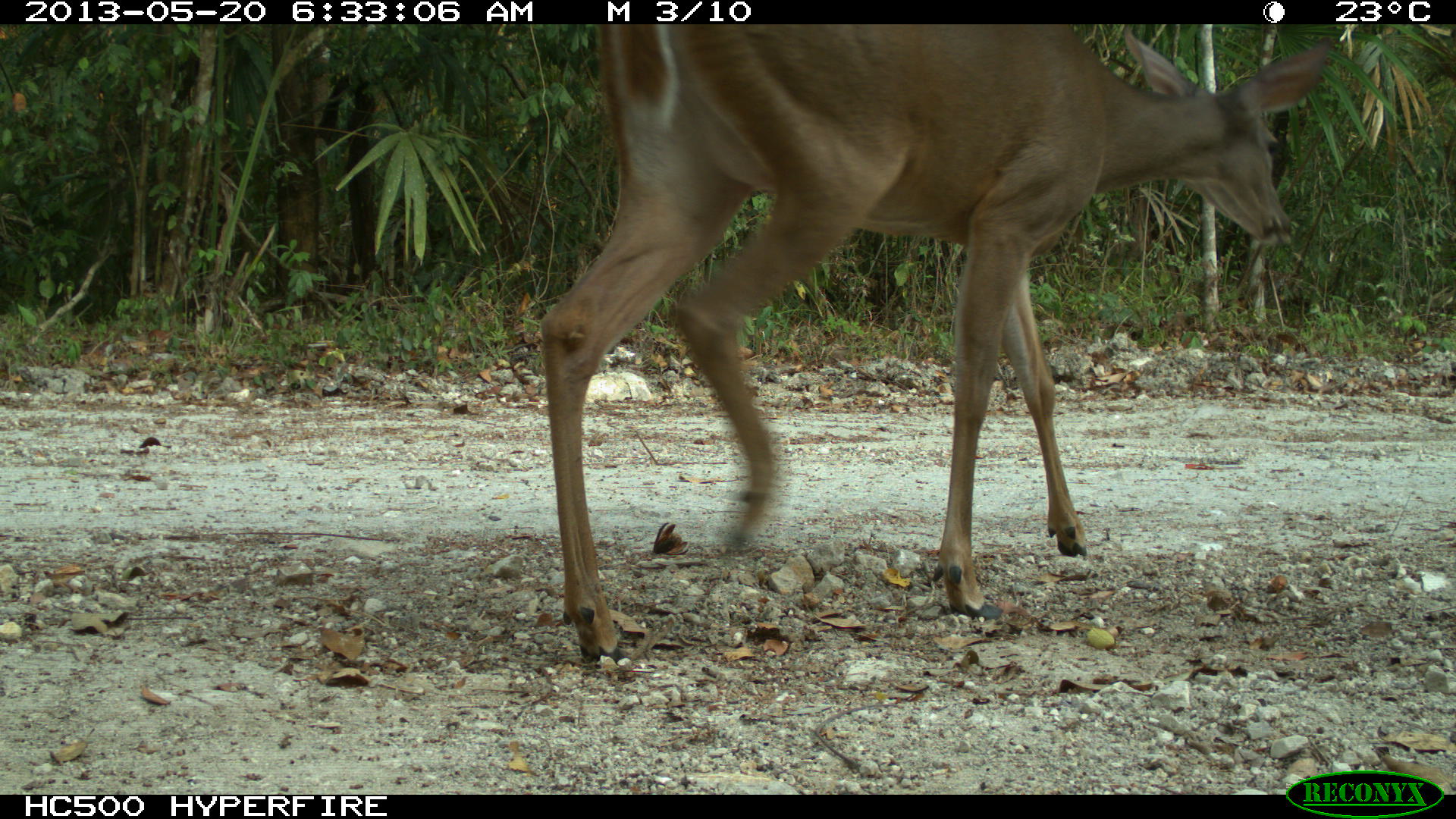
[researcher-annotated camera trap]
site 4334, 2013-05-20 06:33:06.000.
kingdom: Animalia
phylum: Chordata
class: Mammalia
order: Artiodactyla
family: Cervidae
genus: Odocoileus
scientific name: Odocoileus virginianus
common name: white-tailed deer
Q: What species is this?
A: Odocoileus virginianus (white-tailed deer).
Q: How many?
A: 1.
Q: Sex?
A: Female.